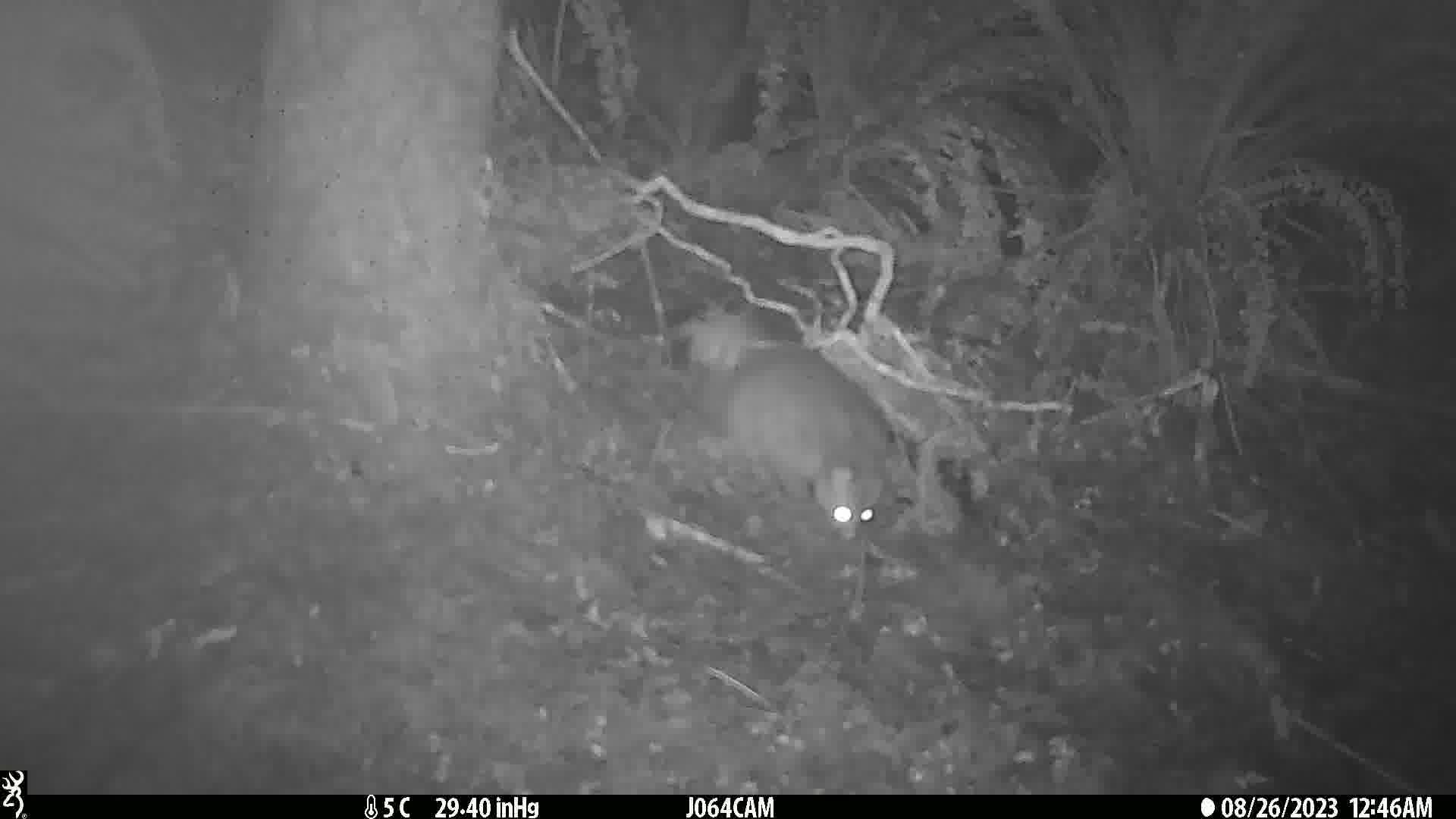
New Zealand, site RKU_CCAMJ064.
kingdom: Animalia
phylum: Chordata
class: Mammalia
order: Diprotodontia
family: Phalangeridae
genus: Trichosurus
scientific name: Trichosurus vulpecula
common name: common brushtail possum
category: possum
Possum (common brushtail possum) (Trichosurus vulpecula).